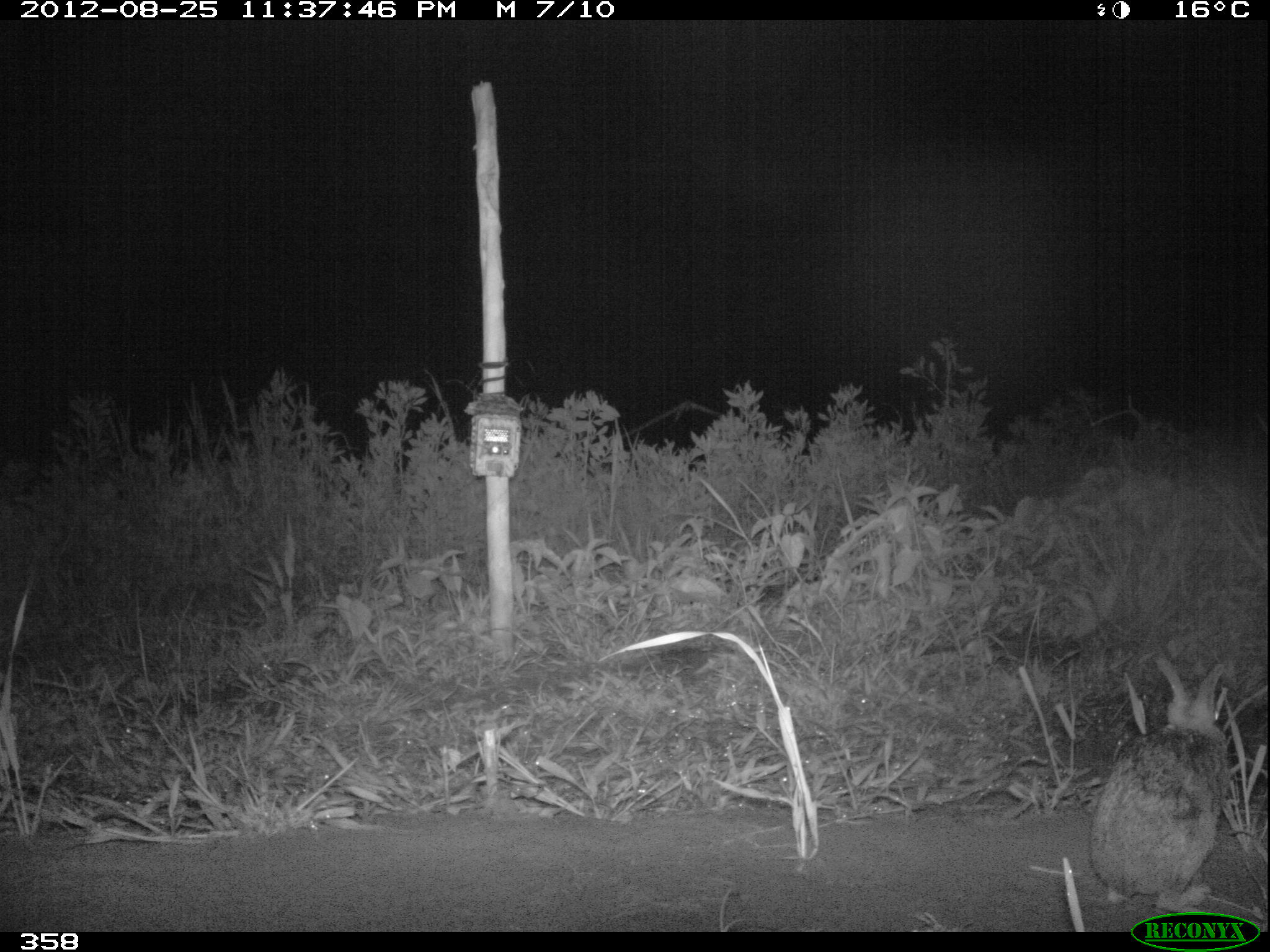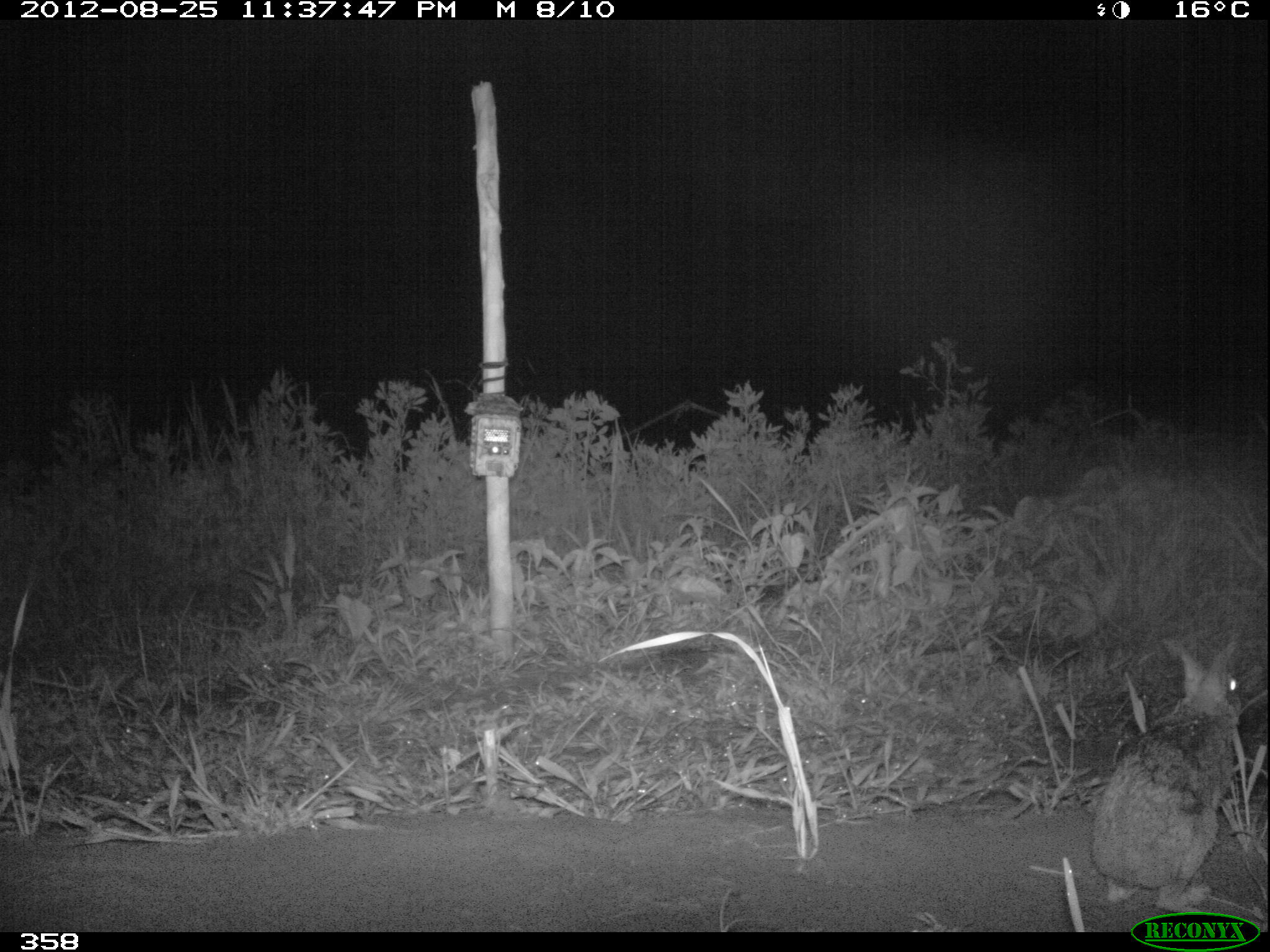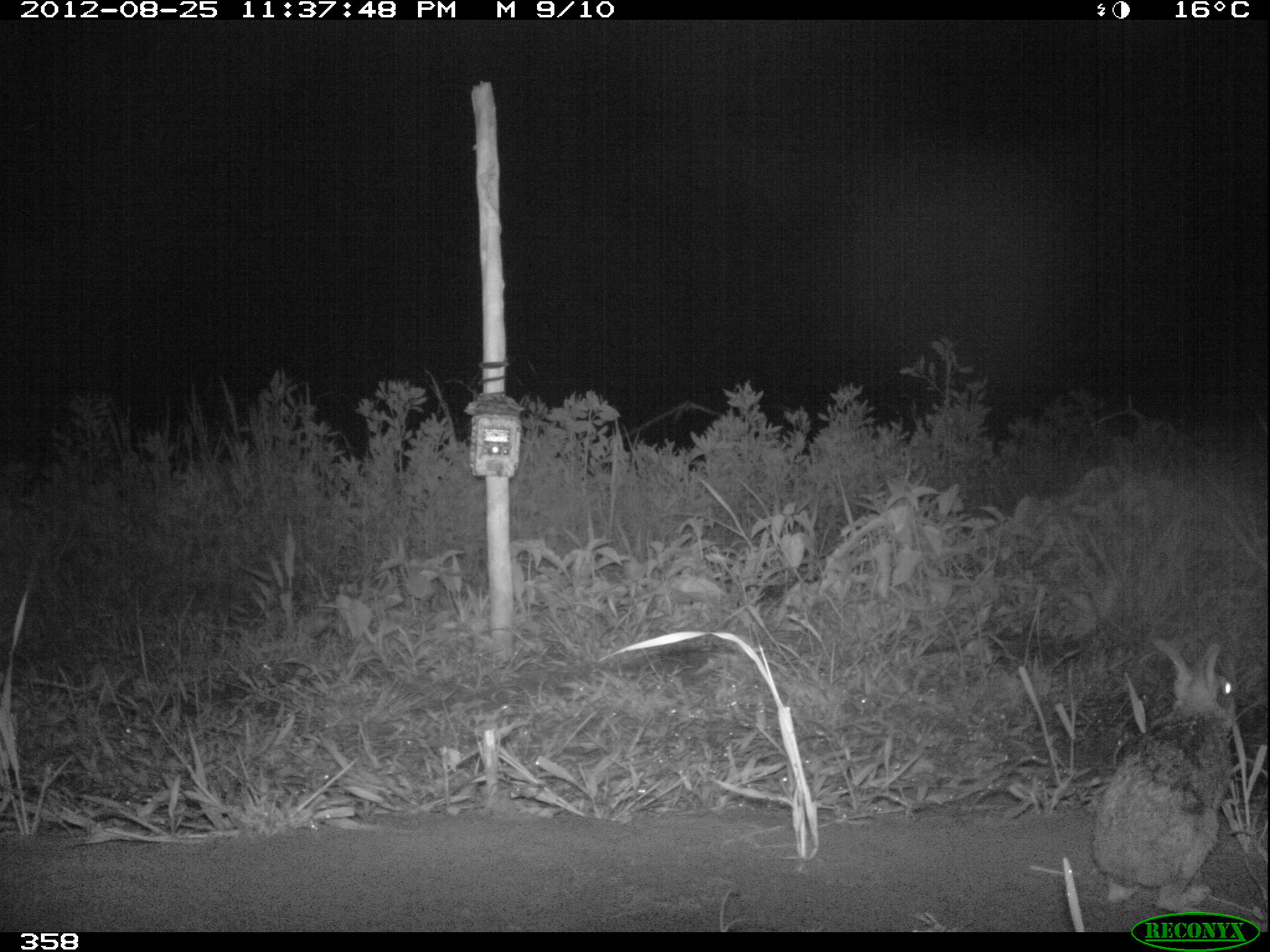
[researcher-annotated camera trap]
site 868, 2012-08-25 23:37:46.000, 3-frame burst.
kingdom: Animalia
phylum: Chordata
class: Mammalia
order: Lagomorpha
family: Leporidae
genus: Sylvilagus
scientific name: Sylvilagus brasiliensis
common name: tapeti